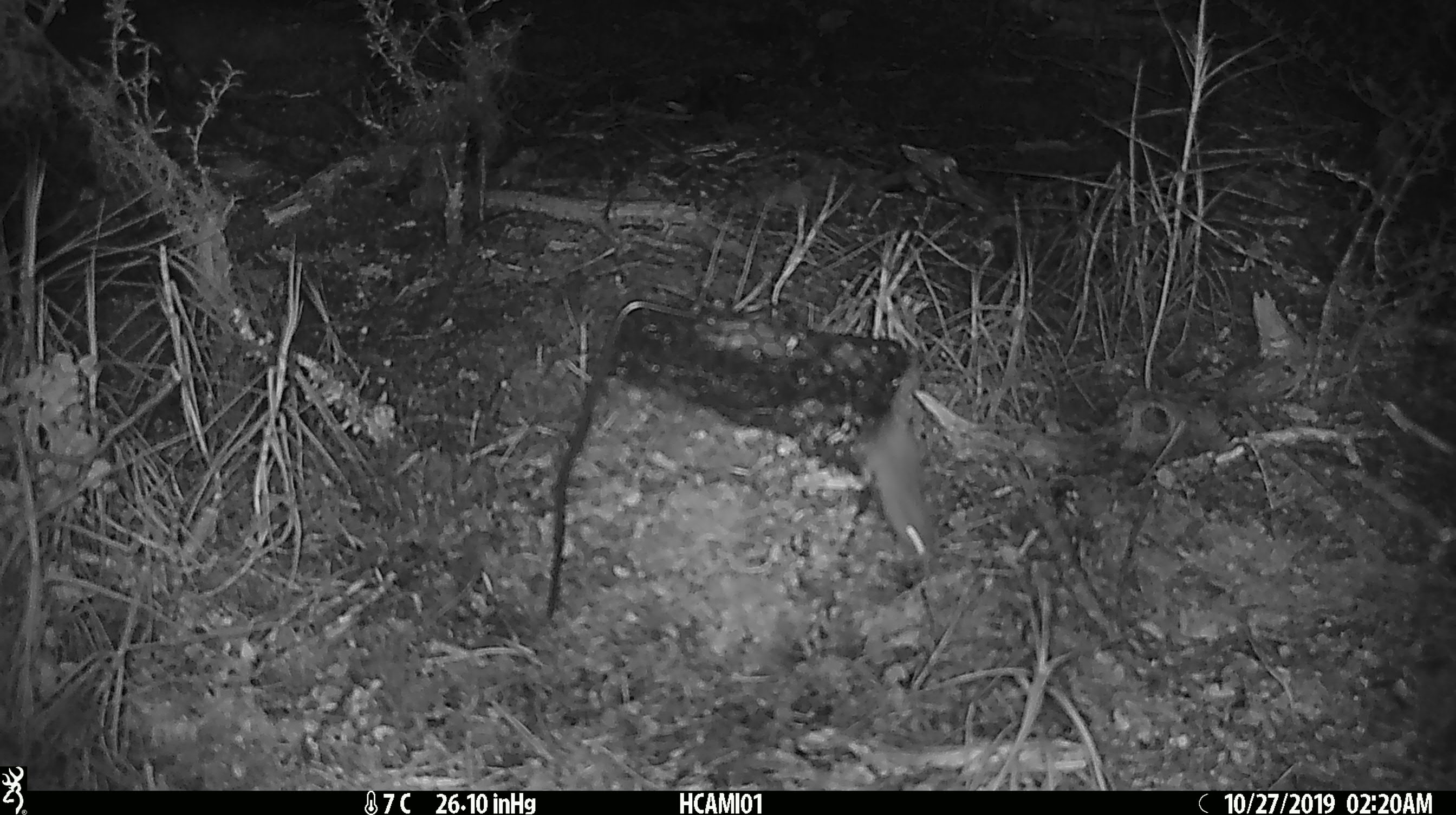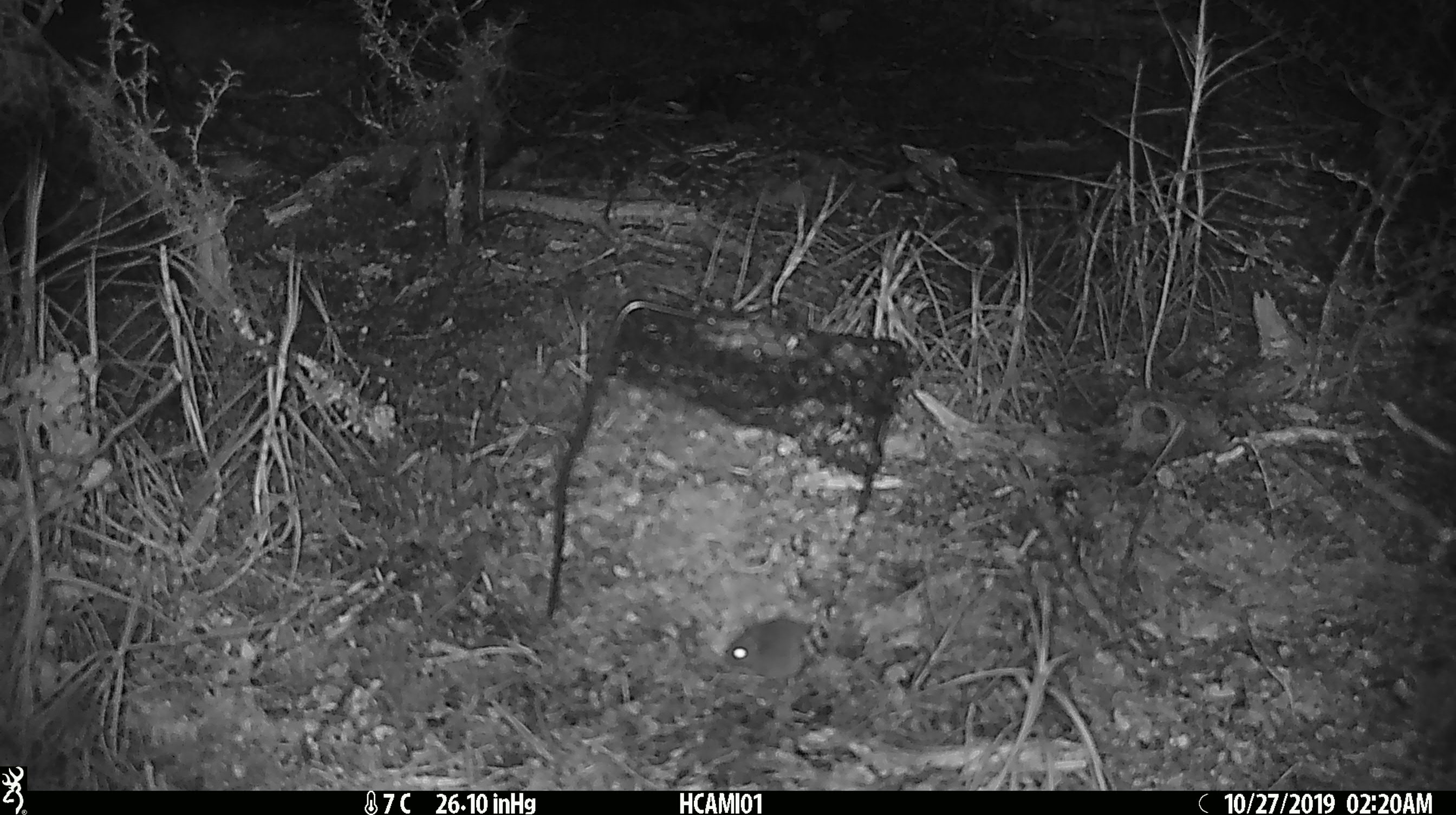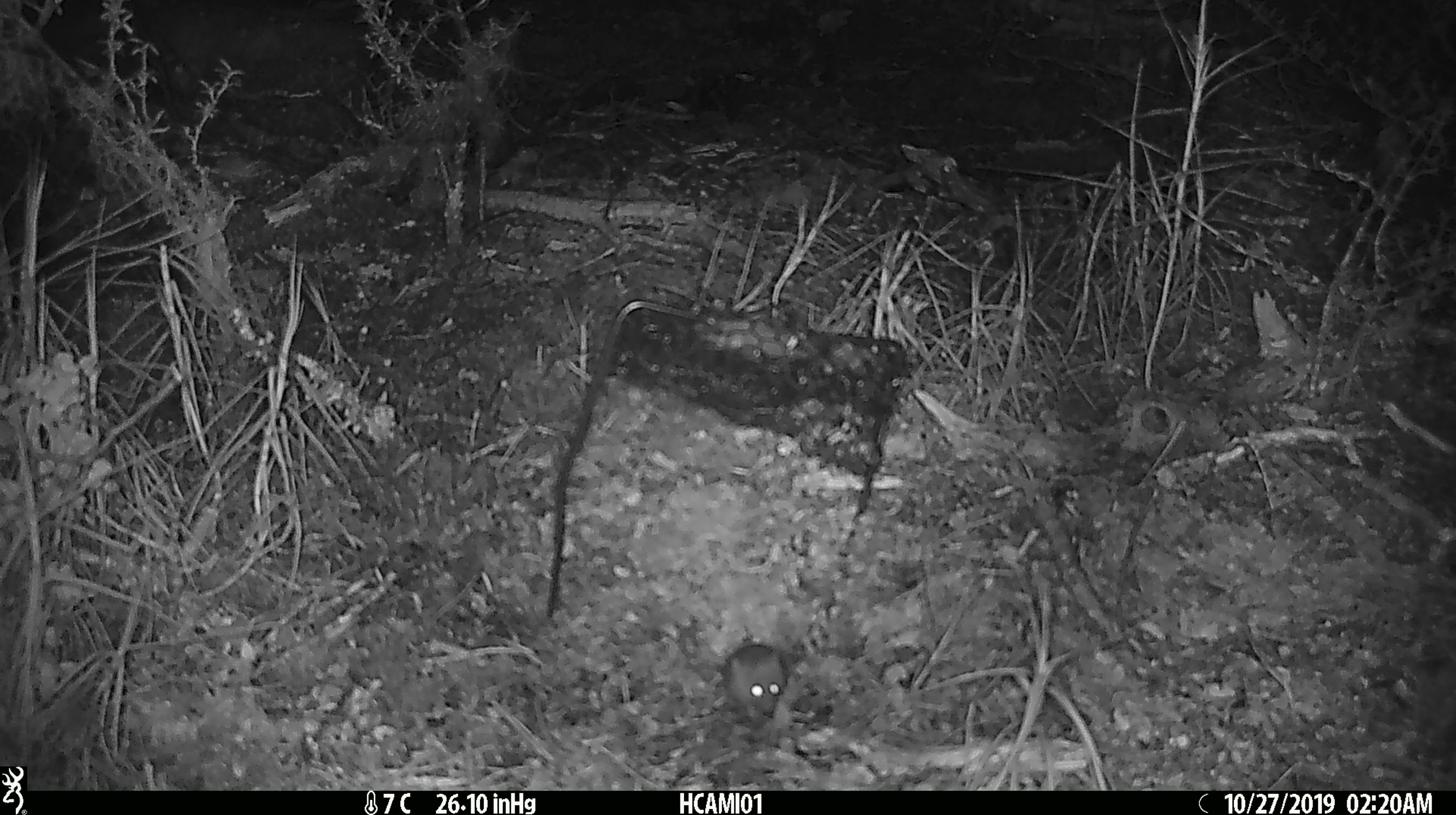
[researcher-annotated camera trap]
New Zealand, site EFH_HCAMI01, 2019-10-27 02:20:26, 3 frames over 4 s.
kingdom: Animalia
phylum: Chordata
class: Mammalia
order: Rodentia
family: Muridae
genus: Mus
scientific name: Mus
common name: mouse